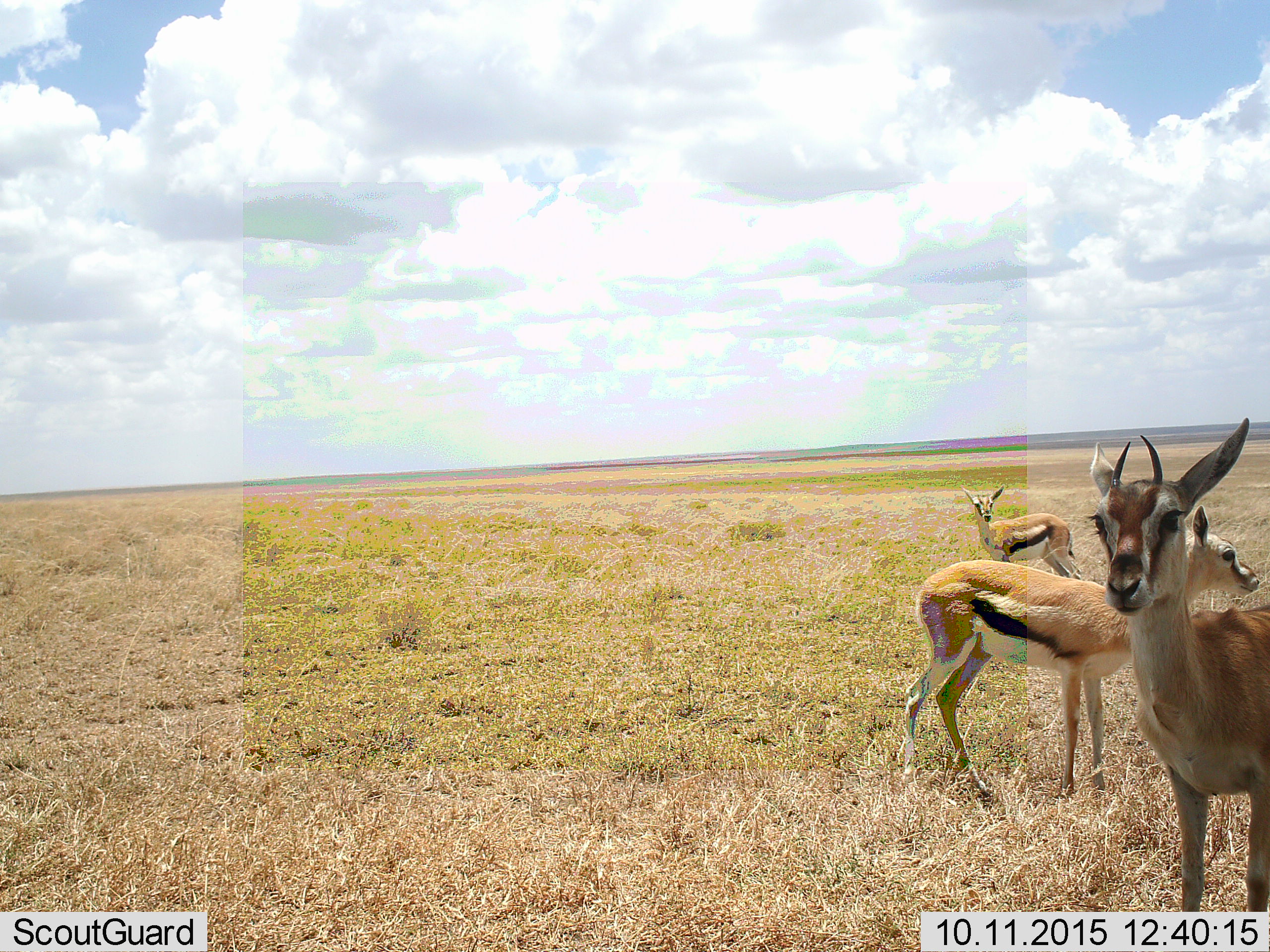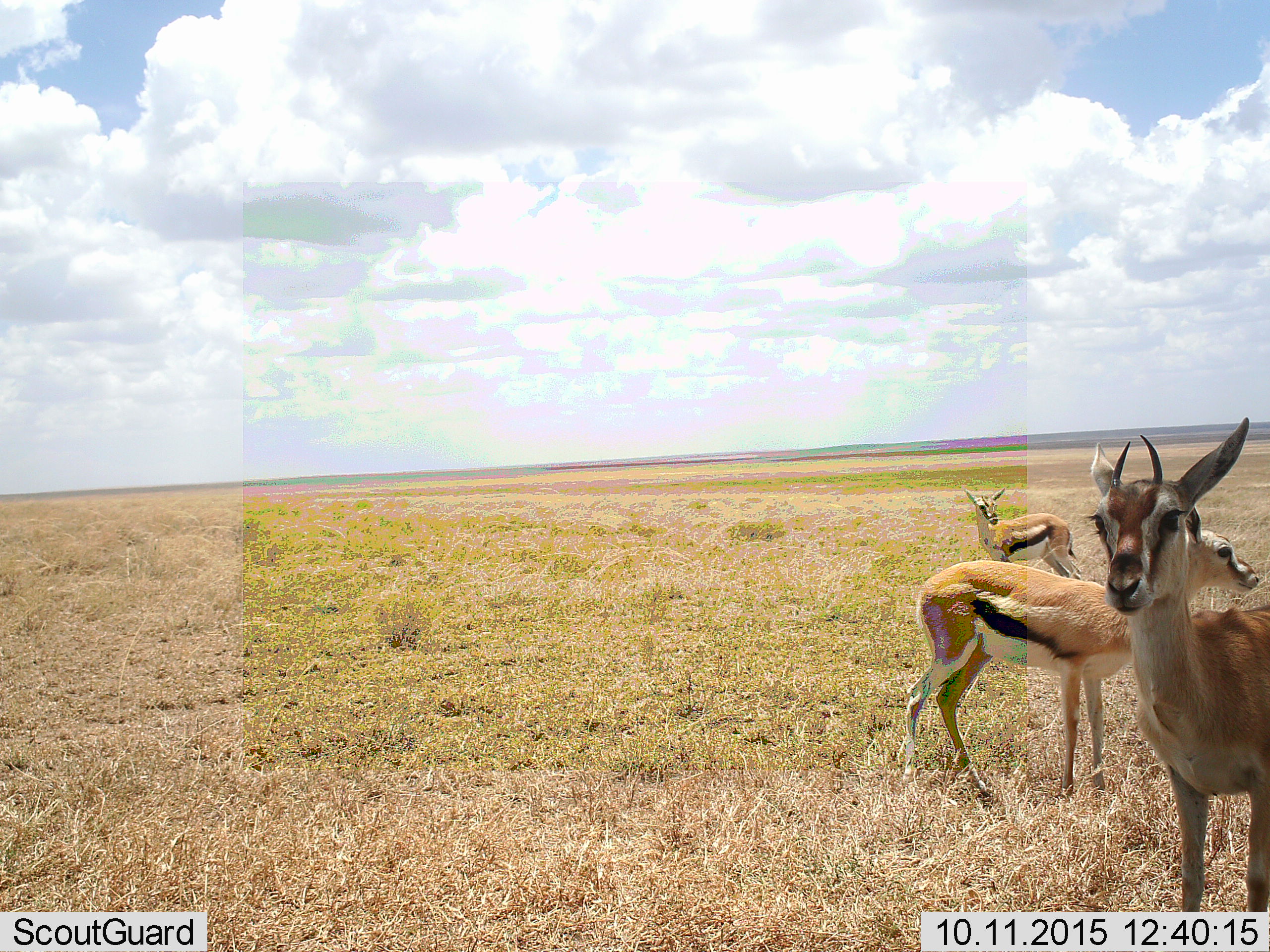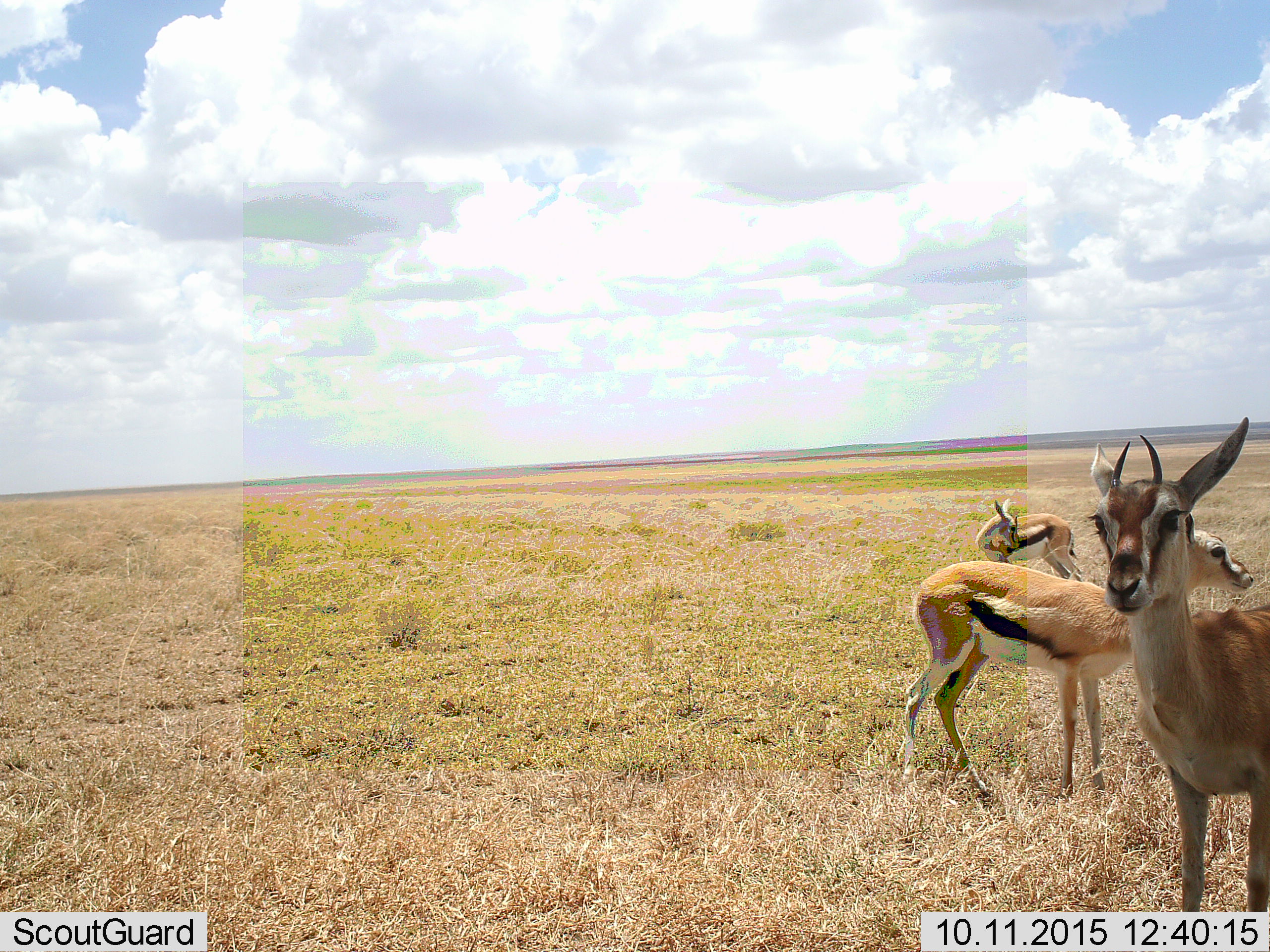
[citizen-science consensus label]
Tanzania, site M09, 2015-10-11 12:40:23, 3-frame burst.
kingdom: Animalia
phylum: Chordata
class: Mammalia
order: Artiodactyla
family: Bovidae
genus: Eudorcas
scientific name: Eudorcas thomsonii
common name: thomson's gazelle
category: gazellethomsons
Gazellethomsons (thomson's gazelle) (Eudorcas thomsonii), count 3. Behavior (volunteer vote fractions): standing 100%, resting 0%, moving 11%, interacting 0%. Young present (vote fraction): 0%. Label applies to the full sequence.